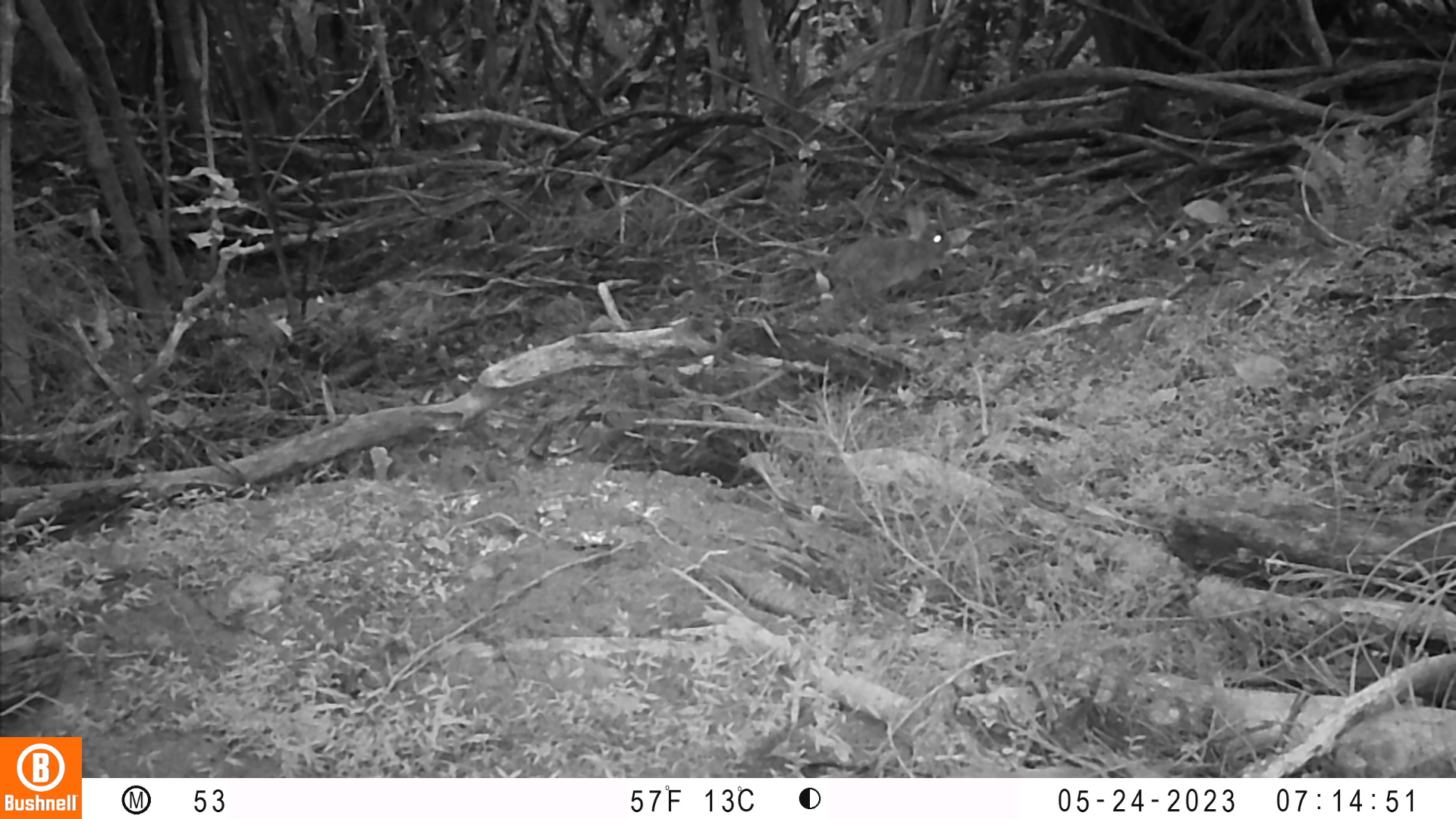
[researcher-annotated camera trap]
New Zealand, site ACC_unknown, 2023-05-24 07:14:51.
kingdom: Animalia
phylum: Chordata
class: Mammalia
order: Lagomorpha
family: Leporidae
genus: Oryctolagus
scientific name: Oryctolagus cuniculus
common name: european rabbit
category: rabbit